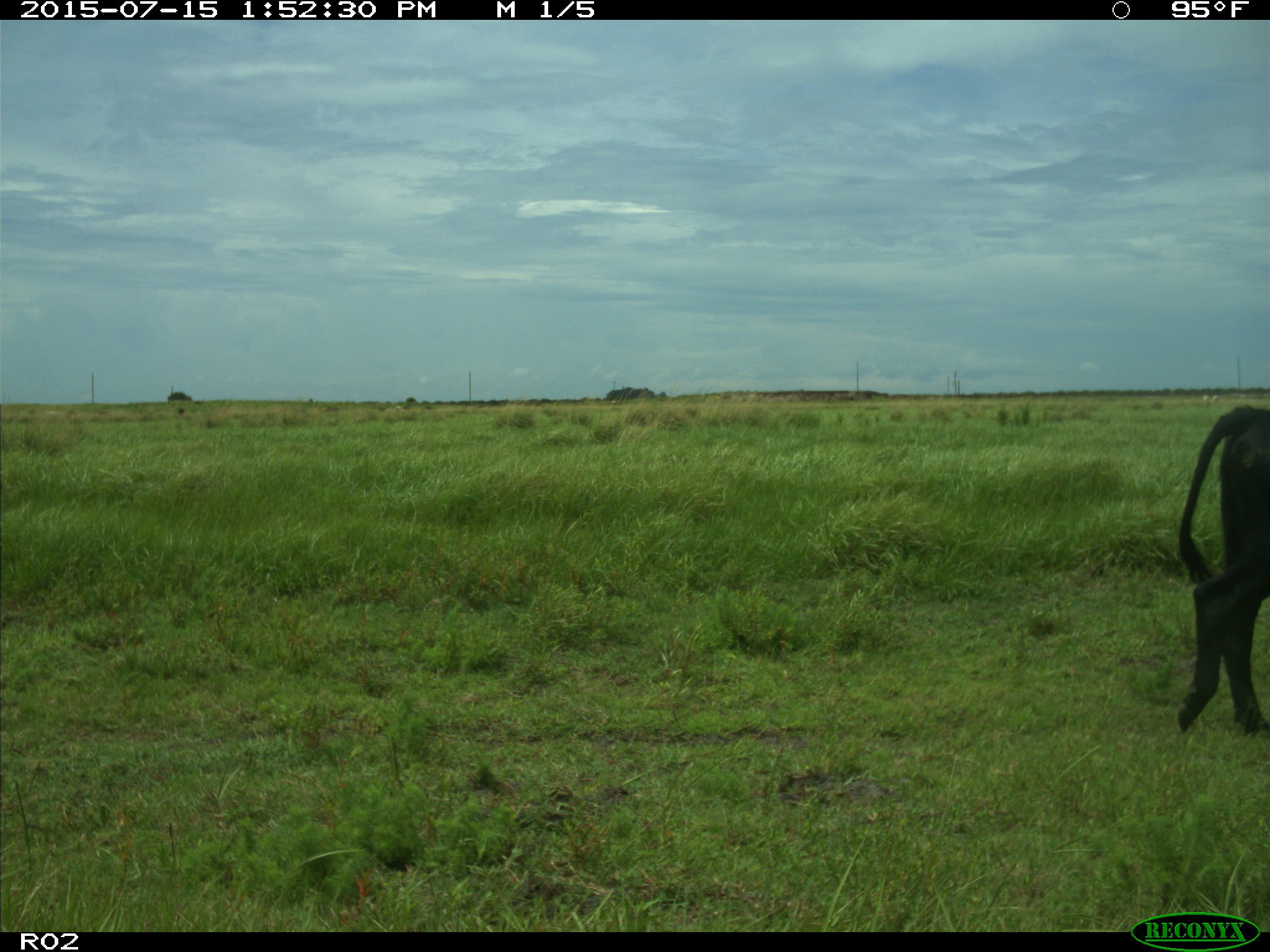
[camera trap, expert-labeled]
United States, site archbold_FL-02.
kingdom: Animalia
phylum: Chordata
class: Mammalia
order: Artiodactyla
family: Bovidae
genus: Bos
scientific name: Bos taurus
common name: domestic cow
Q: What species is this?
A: Bos taurus (domestic cow).